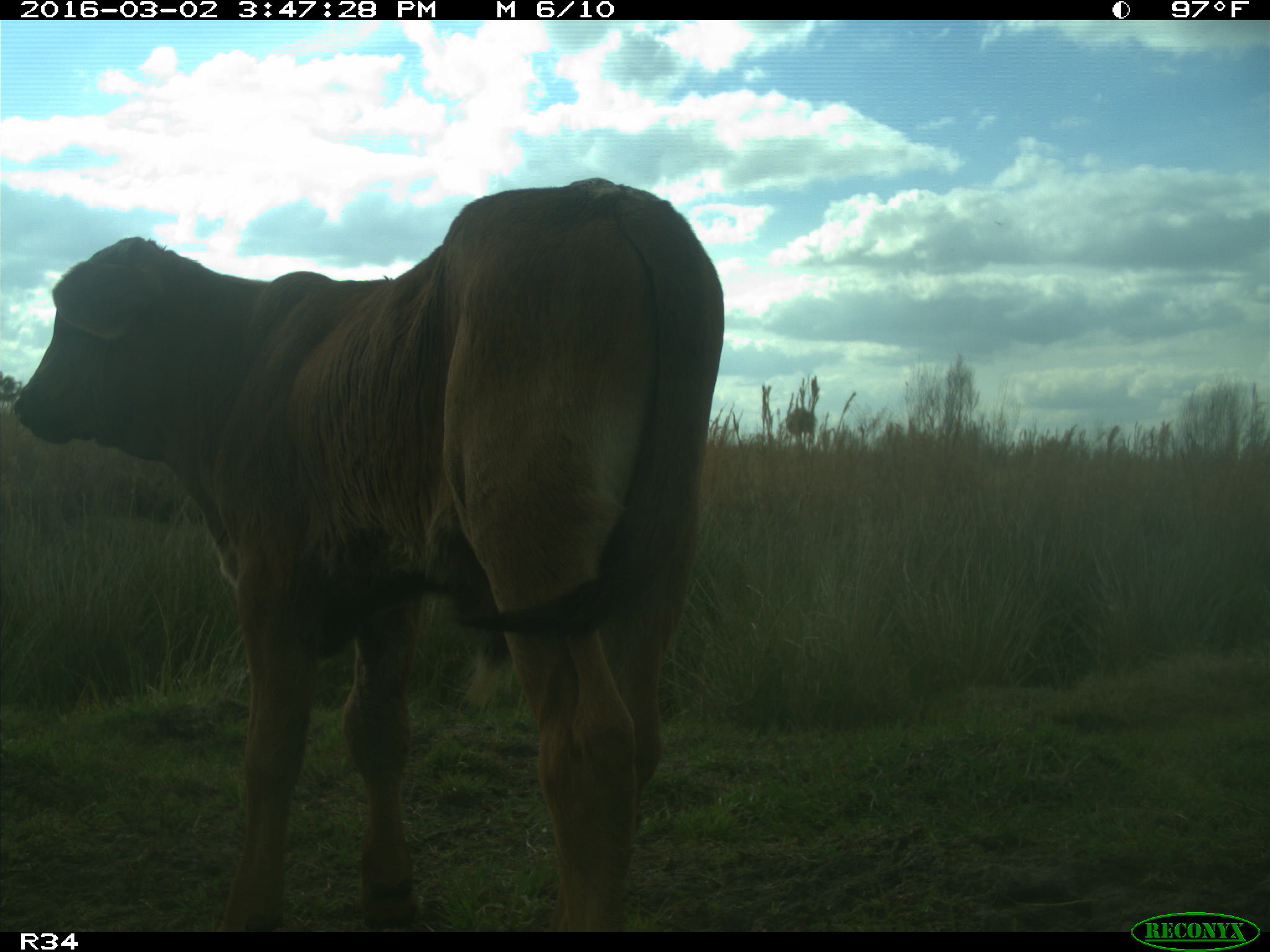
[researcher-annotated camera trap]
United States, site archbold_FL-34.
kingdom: Animalia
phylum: Chordata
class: Mammalia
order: Artiodactyla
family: Bovidae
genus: Bos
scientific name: Bos taurus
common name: domestic cow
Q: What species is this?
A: Bos taurus (domestic cow).